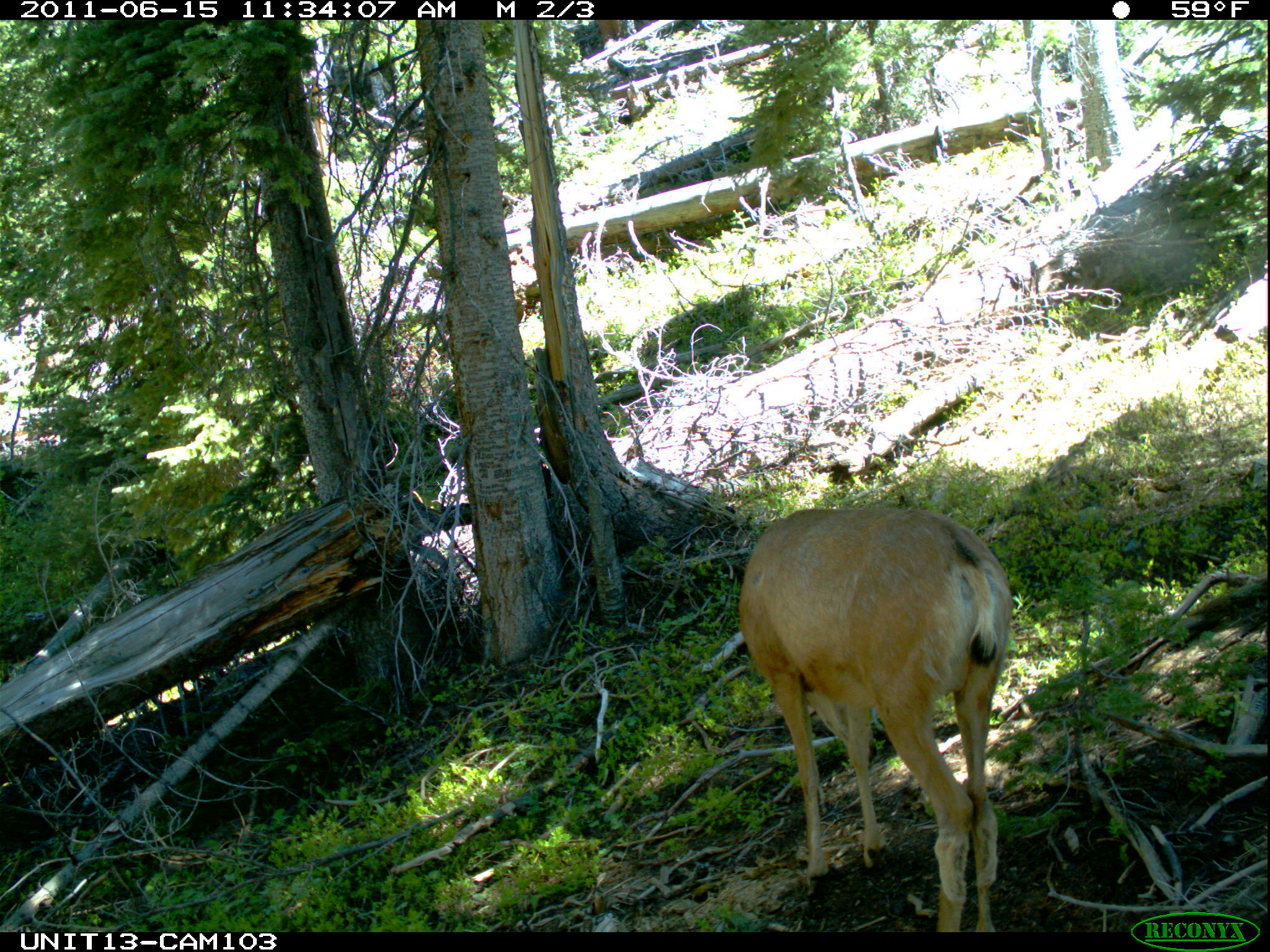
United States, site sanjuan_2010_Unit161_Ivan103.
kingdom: Animalia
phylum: Chordata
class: Mammalia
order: Artiodactyla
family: Cervidae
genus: Odocoileus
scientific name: Odocoileus hemionus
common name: mule deer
Odocoileus hemionus (mule deer).